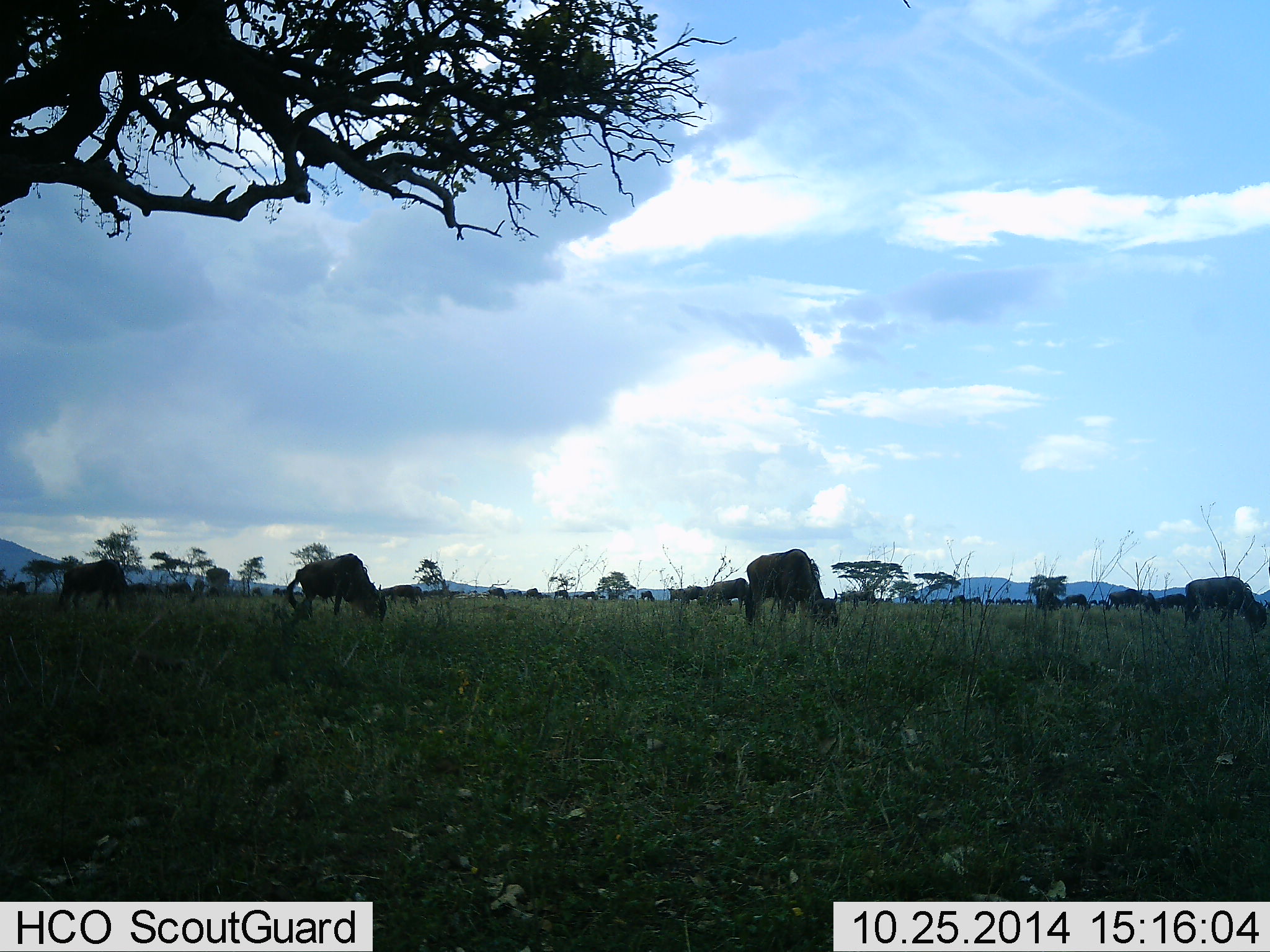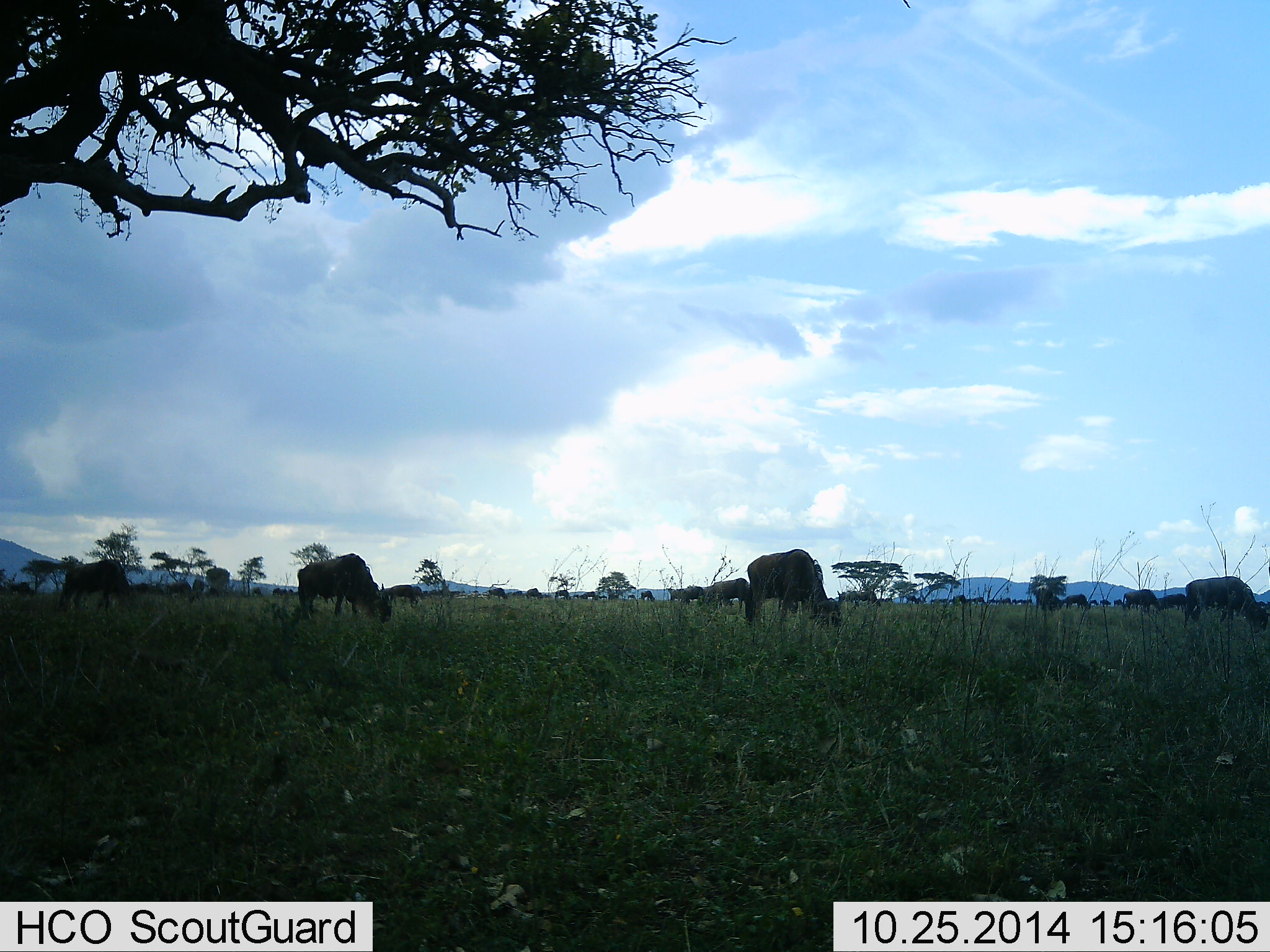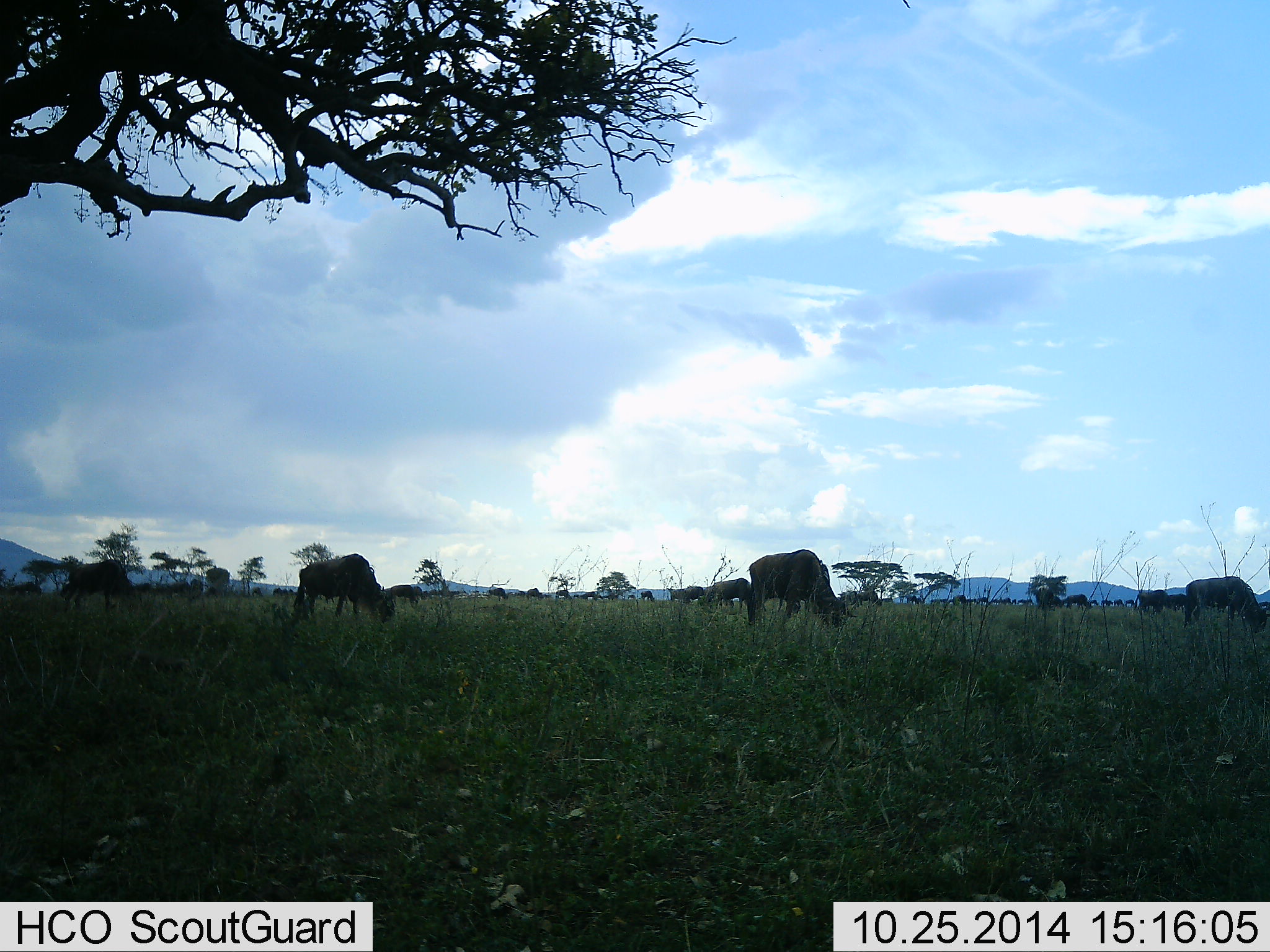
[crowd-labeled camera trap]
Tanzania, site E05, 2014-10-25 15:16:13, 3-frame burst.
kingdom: Animalia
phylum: Chordata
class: Mammalia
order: Artiodactyla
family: Bovidae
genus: Connochaetes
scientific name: Connochaetes taurinus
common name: blue wildebeest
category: wildebeest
Wildebeest (blue wildebeest) (Connochaetes taurinus), count 11-50. Behavior (volunteer vote fractions): standing 50%, resting 0%, moving 50%, interacting 0%. Young present (vote fraction): 0%. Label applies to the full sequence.